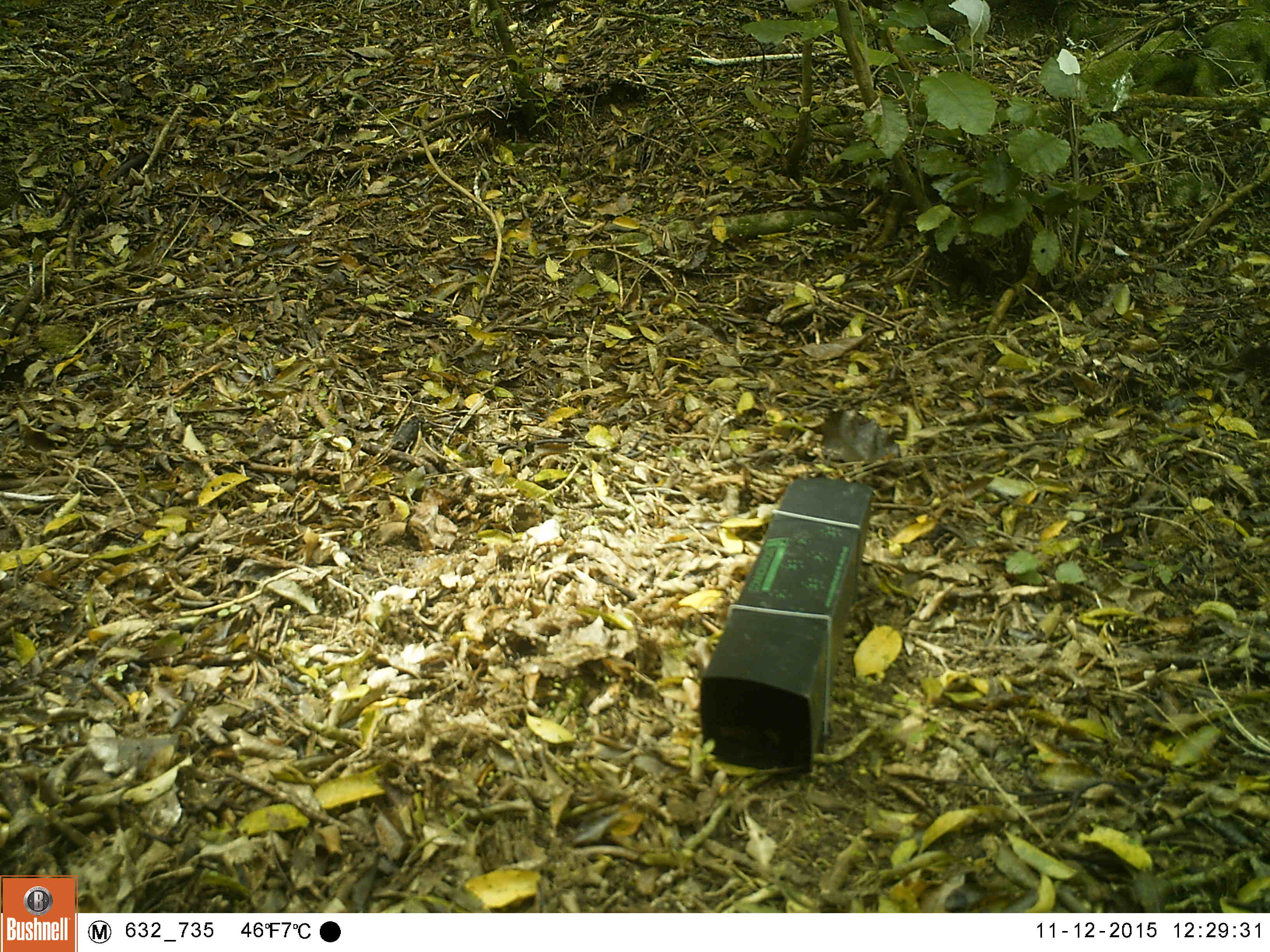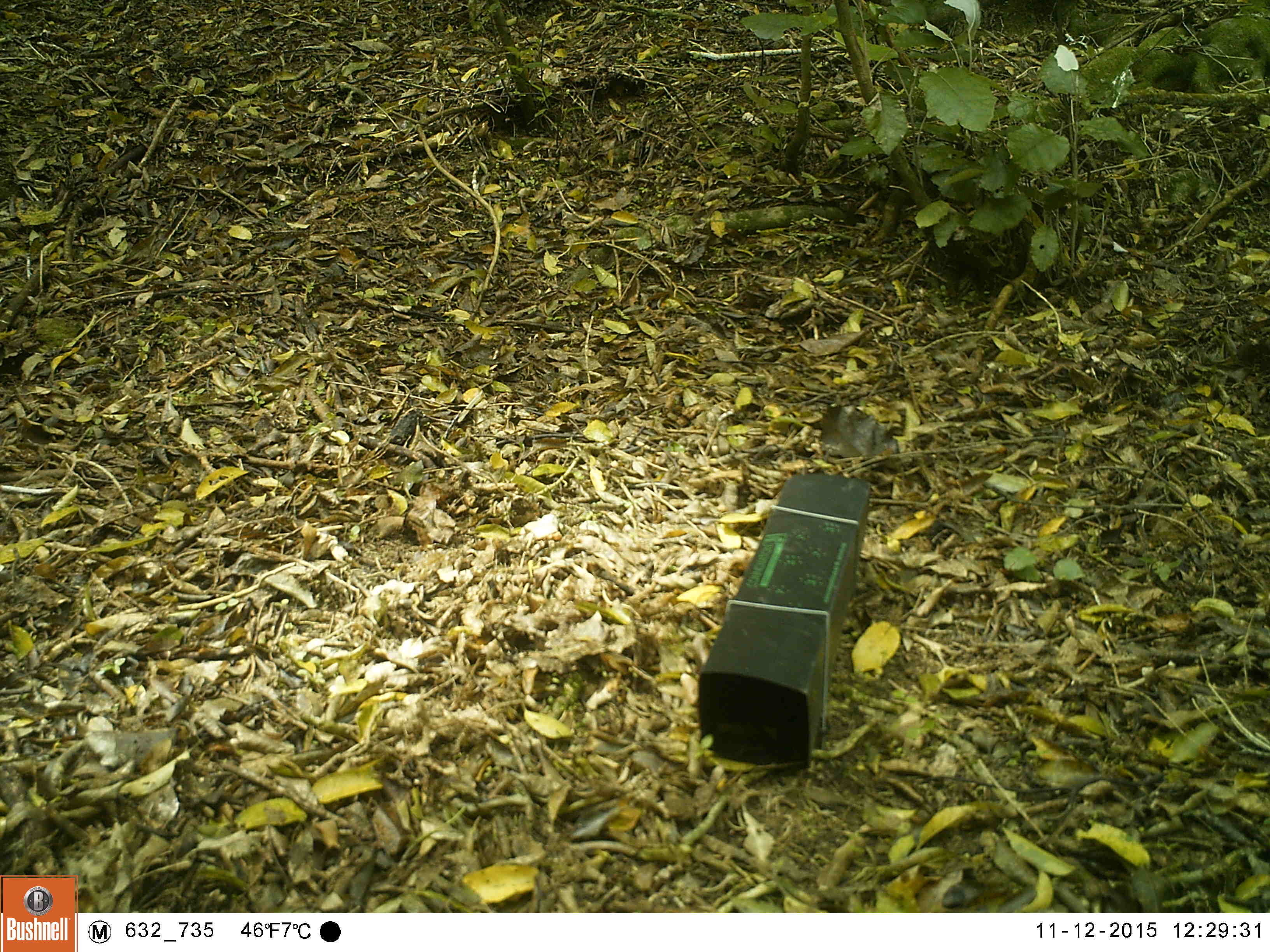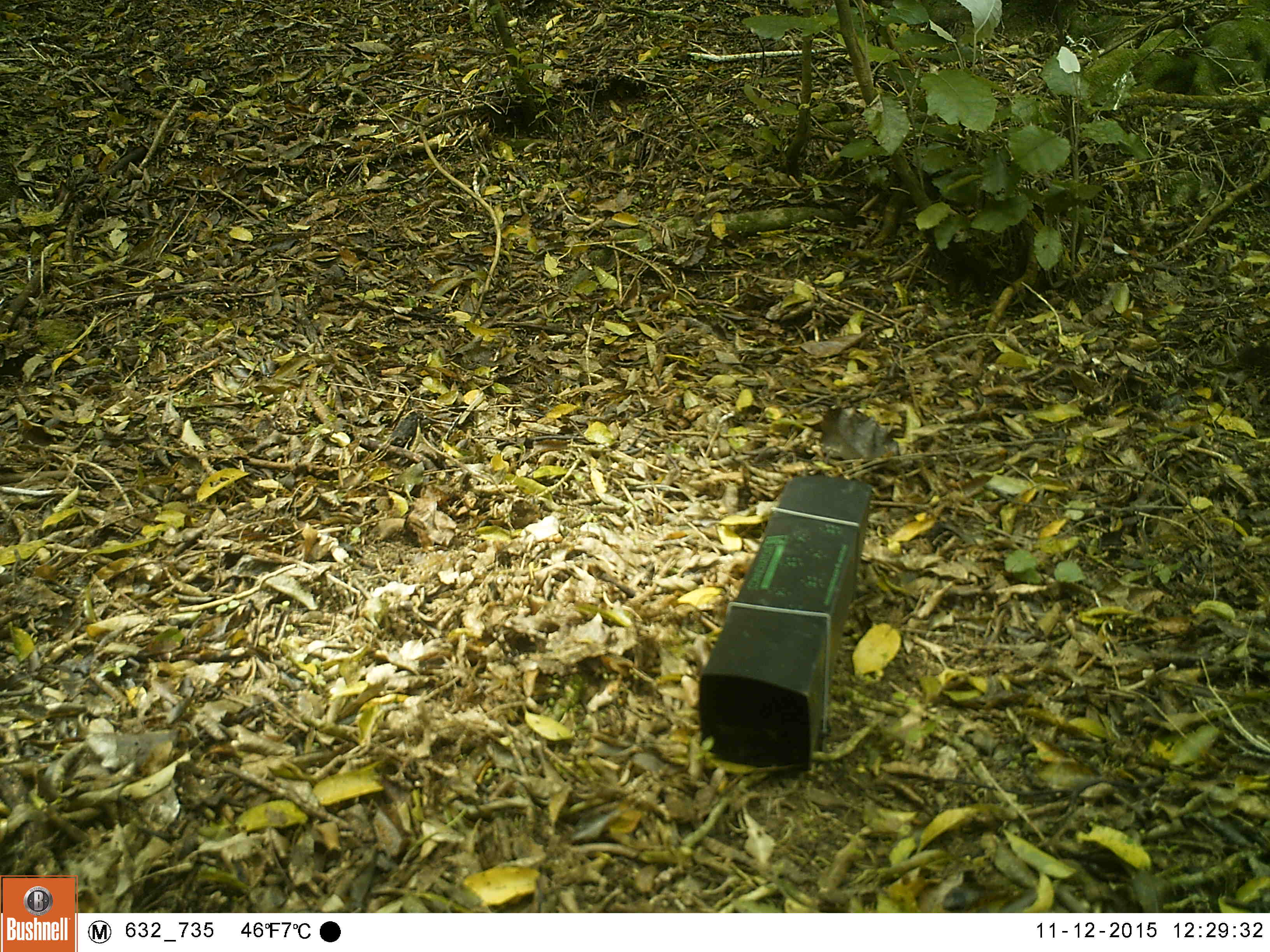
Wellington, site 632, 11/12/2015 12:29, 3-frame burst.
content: no animal present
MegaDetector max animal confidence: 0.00